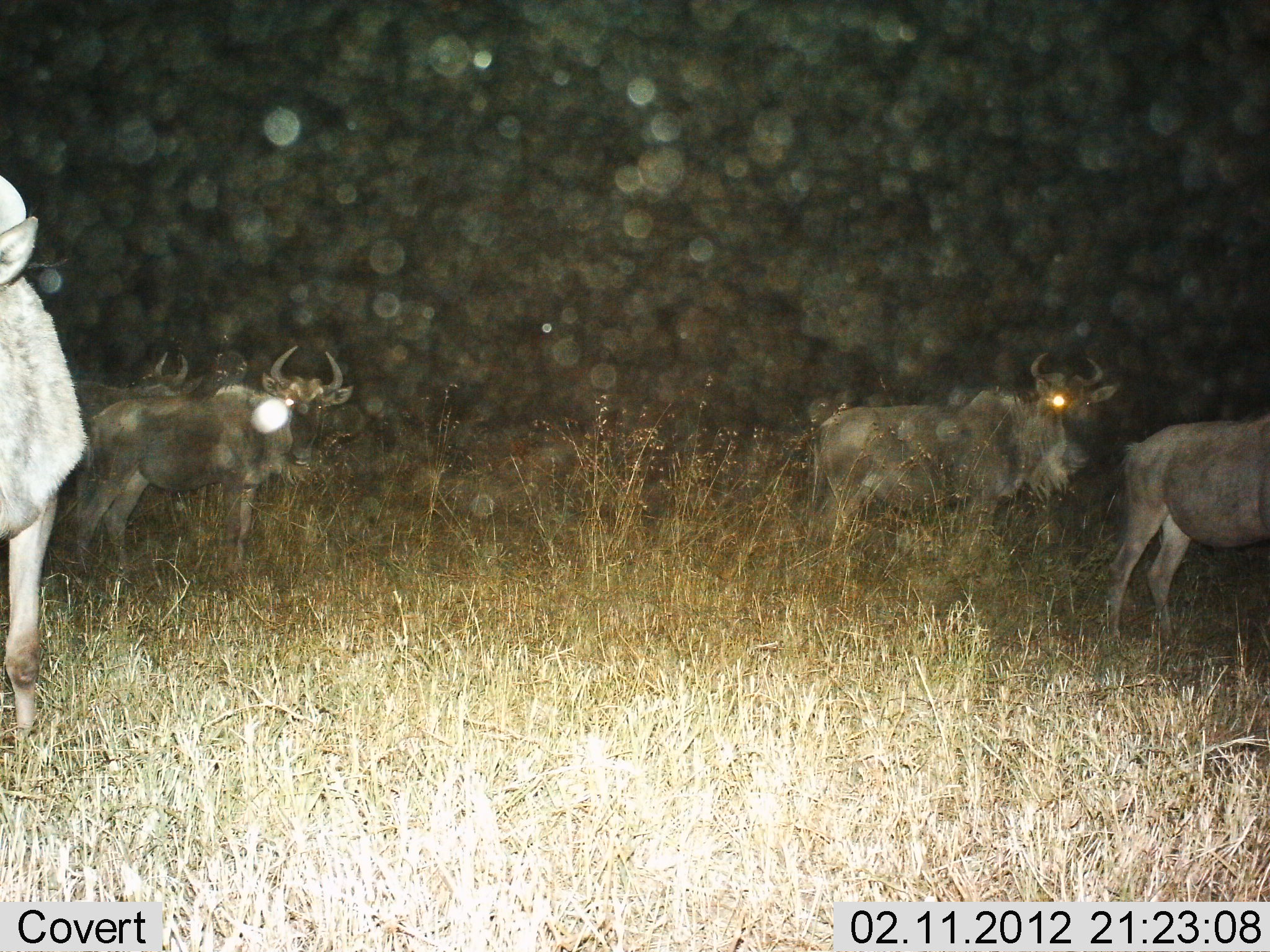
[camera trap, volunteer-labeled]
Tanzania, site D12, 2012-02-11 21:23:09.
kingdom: Animalia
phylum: Chordata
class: Mammalia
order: Artiodactyla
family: Bovidae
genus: Connochaetes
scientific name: Connochaetes taurinus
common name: blue wildebeest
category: wildebeest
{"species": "wildebeest (blue wildebeest) (Connochaetes taurinus)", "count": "5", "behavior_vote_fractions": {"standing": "84%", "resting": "5%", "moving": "16%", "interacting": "0%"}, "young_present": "0%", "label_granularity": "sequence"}